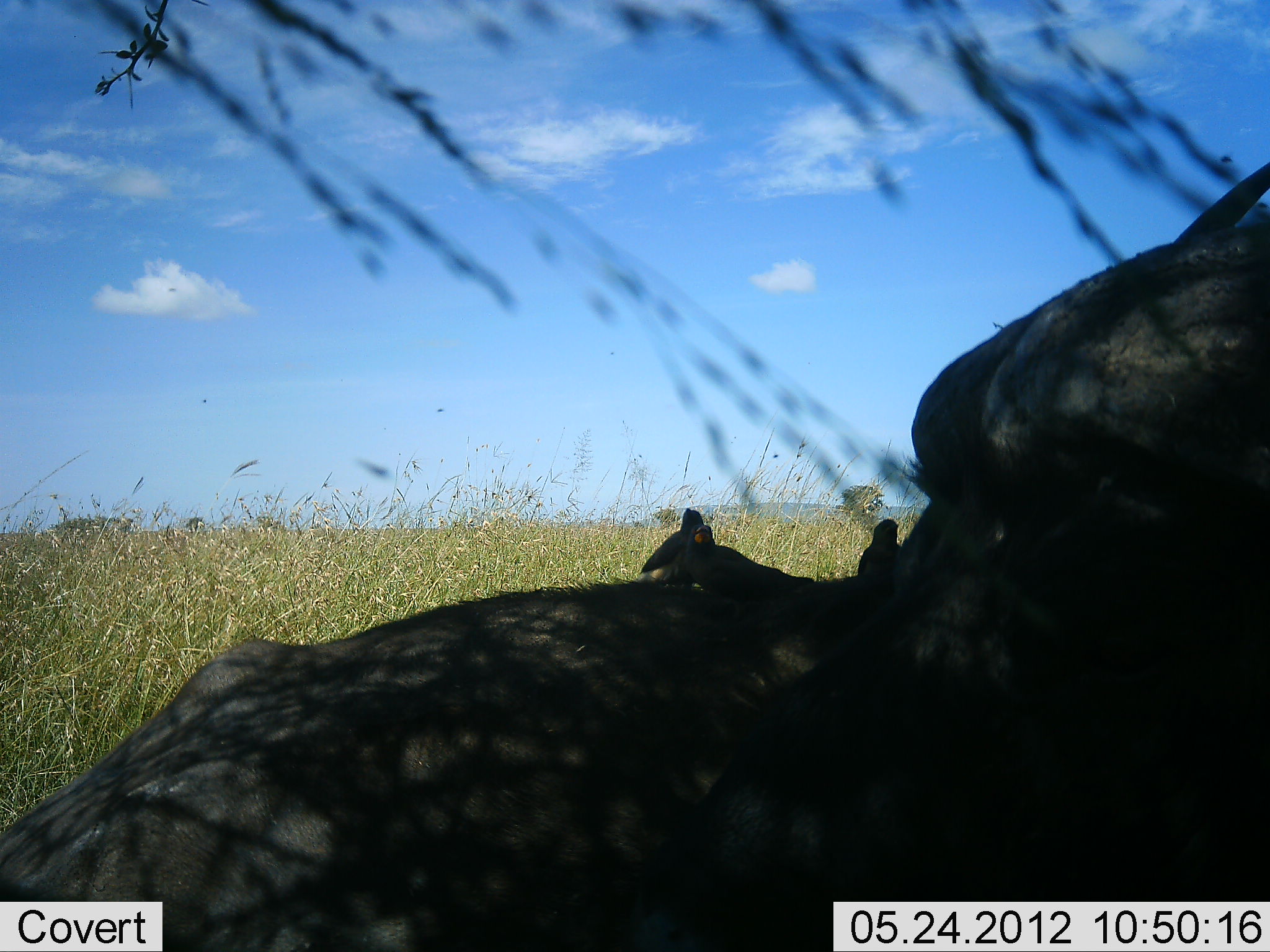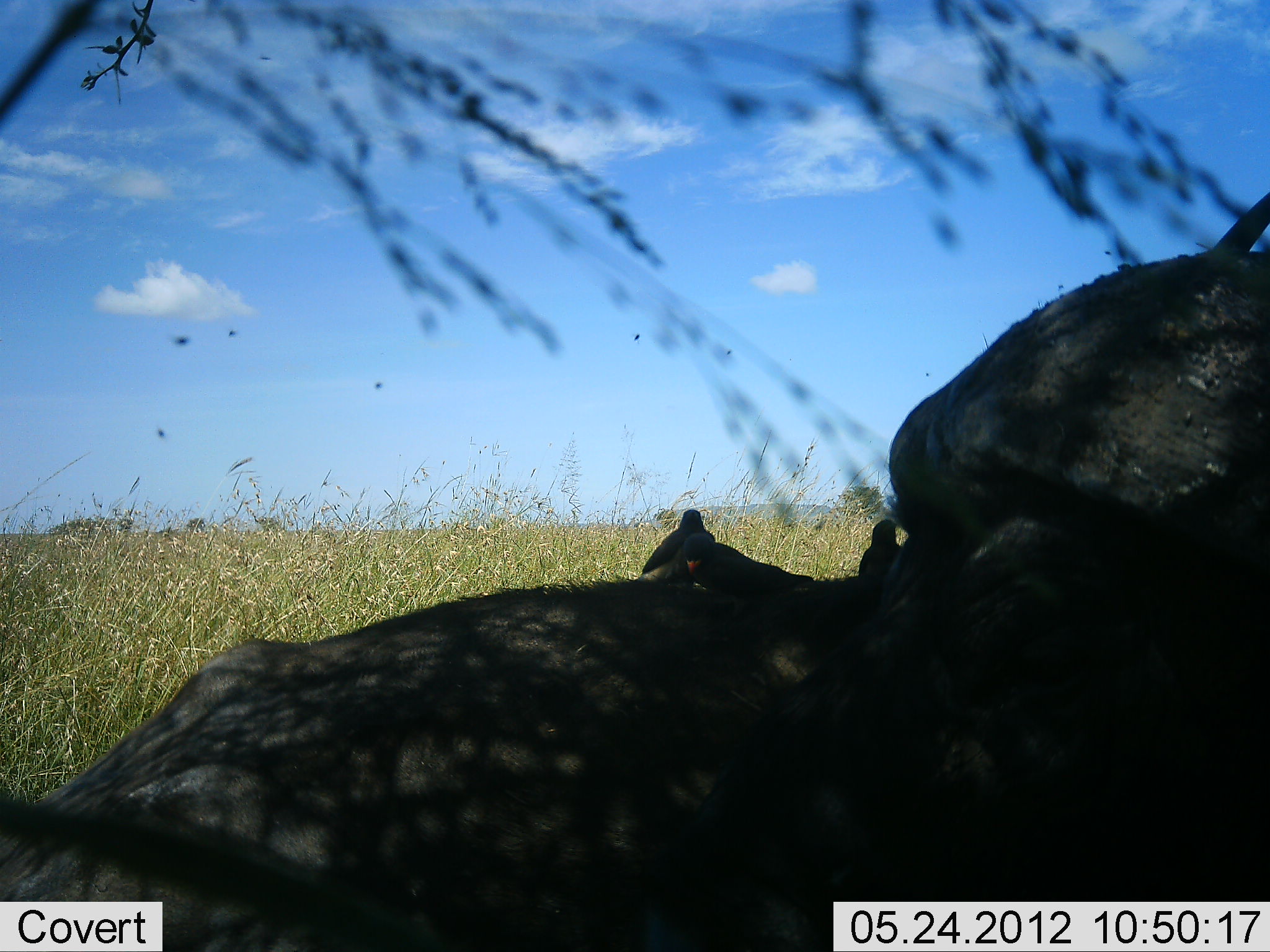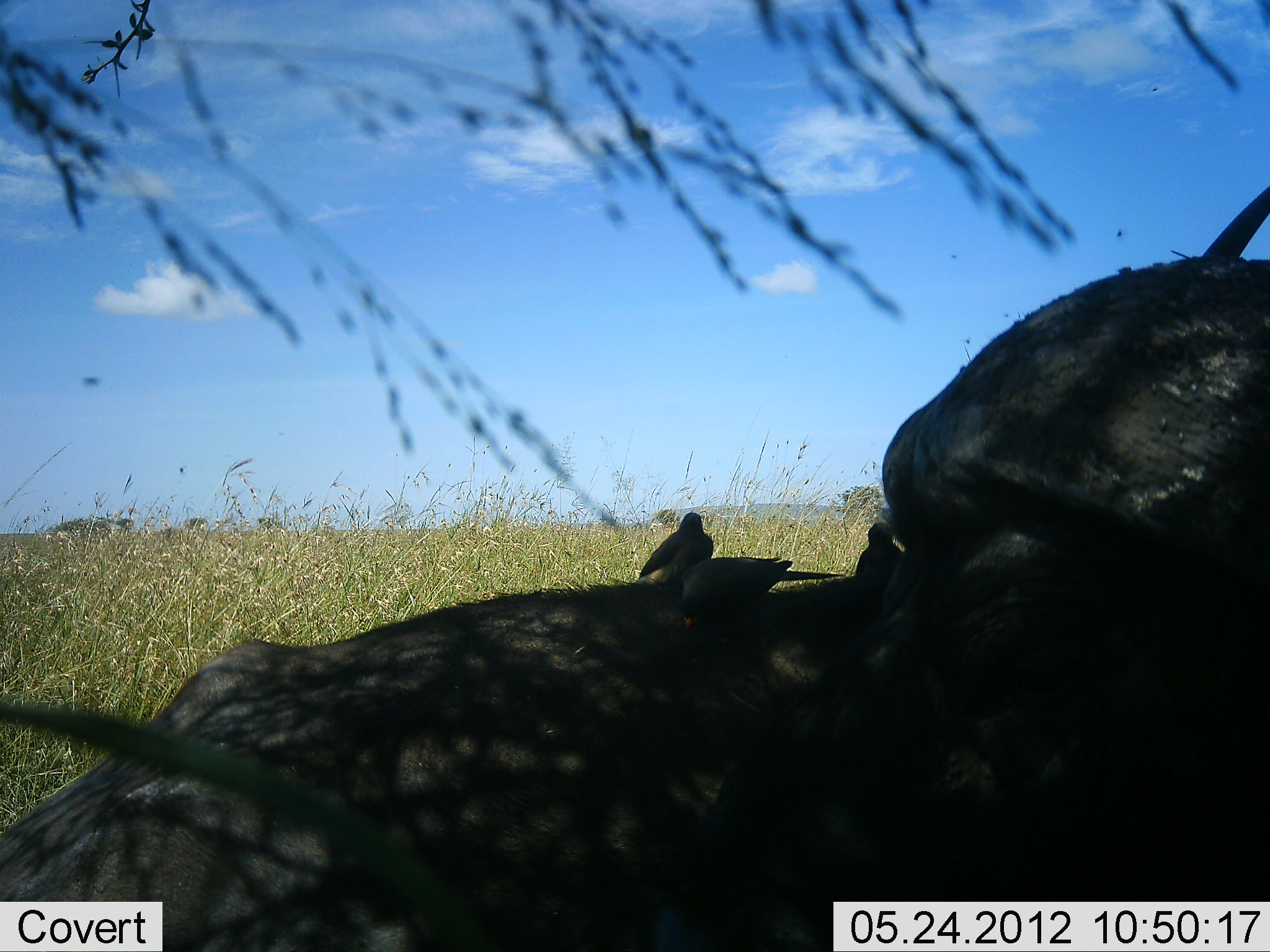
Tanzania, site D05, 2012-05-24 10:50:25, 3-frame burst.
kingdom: Animalia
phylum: Chordata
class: Mammalia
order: Artiodactyla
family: Bovidae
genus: Syncerus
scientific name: Syncerus caffer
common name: cape buffalo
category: buffalo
Buffalo (cape buffalo) (Syncerus caffer), count 1. Behavior (volunteer vote fractions): standing 14%, resting 79%, moving 7%, interacting 7%. Young present (vote fraction): 0%. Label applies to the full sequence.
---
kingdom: Animalia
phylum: Chordata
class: Aves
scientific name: Aves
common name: bird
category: otherbird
Otherbird (bird) (Aves), count 3. Behavior (volunteer vote fractions): standing 33%, resting 50%, moving 0%, interacting 8%. Young present (vote fraction): 0%. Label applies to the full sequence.